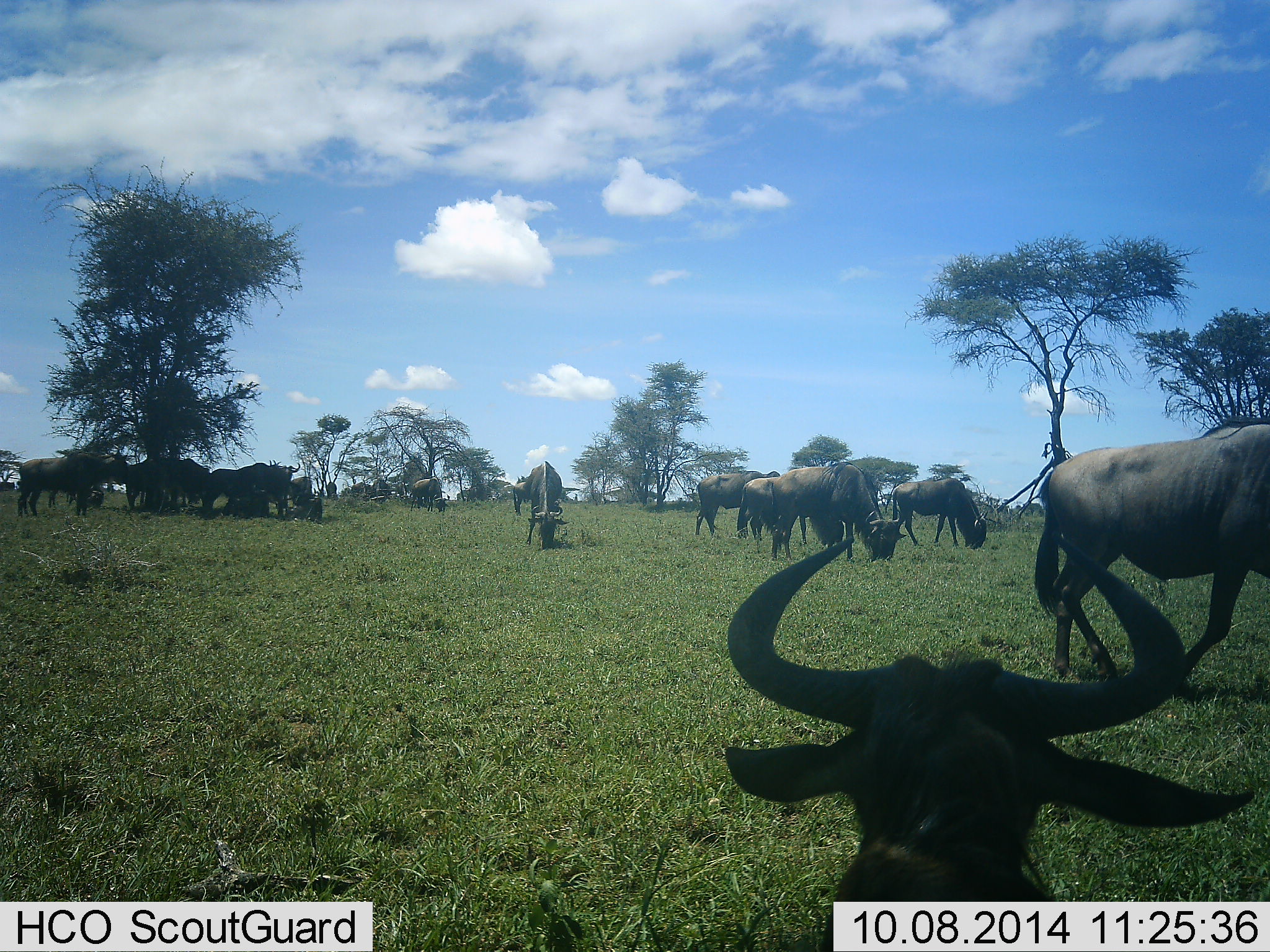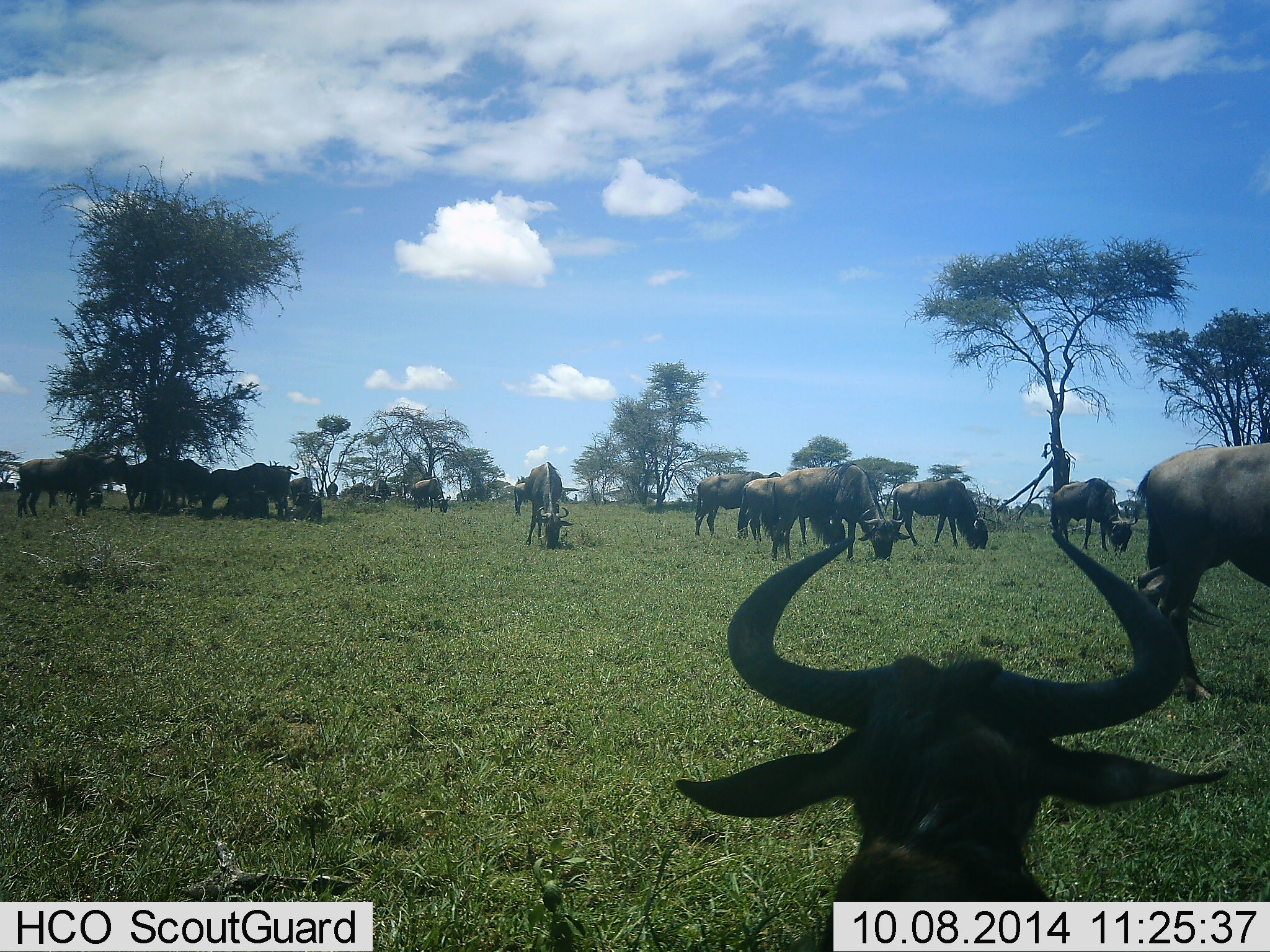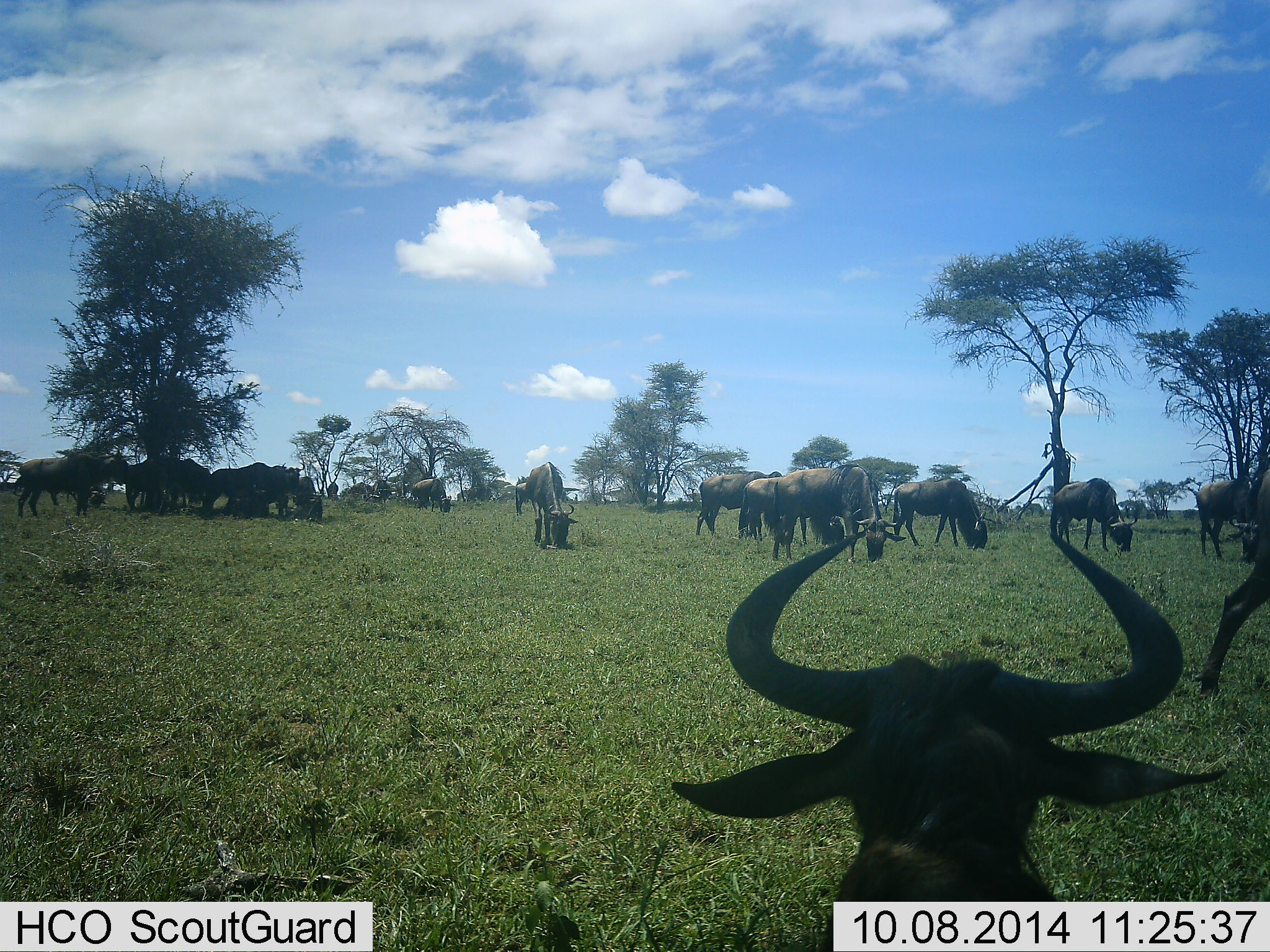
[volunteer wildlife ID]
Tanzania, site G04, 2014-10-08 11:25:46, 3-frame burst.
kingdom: Animalia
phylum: Chordata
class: Mammalia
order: Artiodactyla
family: Bovidae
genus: Connochaetes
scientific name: Connochaetes taurinus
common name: blue wildebeest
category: wildebeest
Wildebeest (blue wildebeest) (Connochaetes taurinus), count 11-50. Behavior (volunteer vote fractions): standing 70%, resting 30%, moving 60%, interacting 0%. Young present (vote fraction): 0%. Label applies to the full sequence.